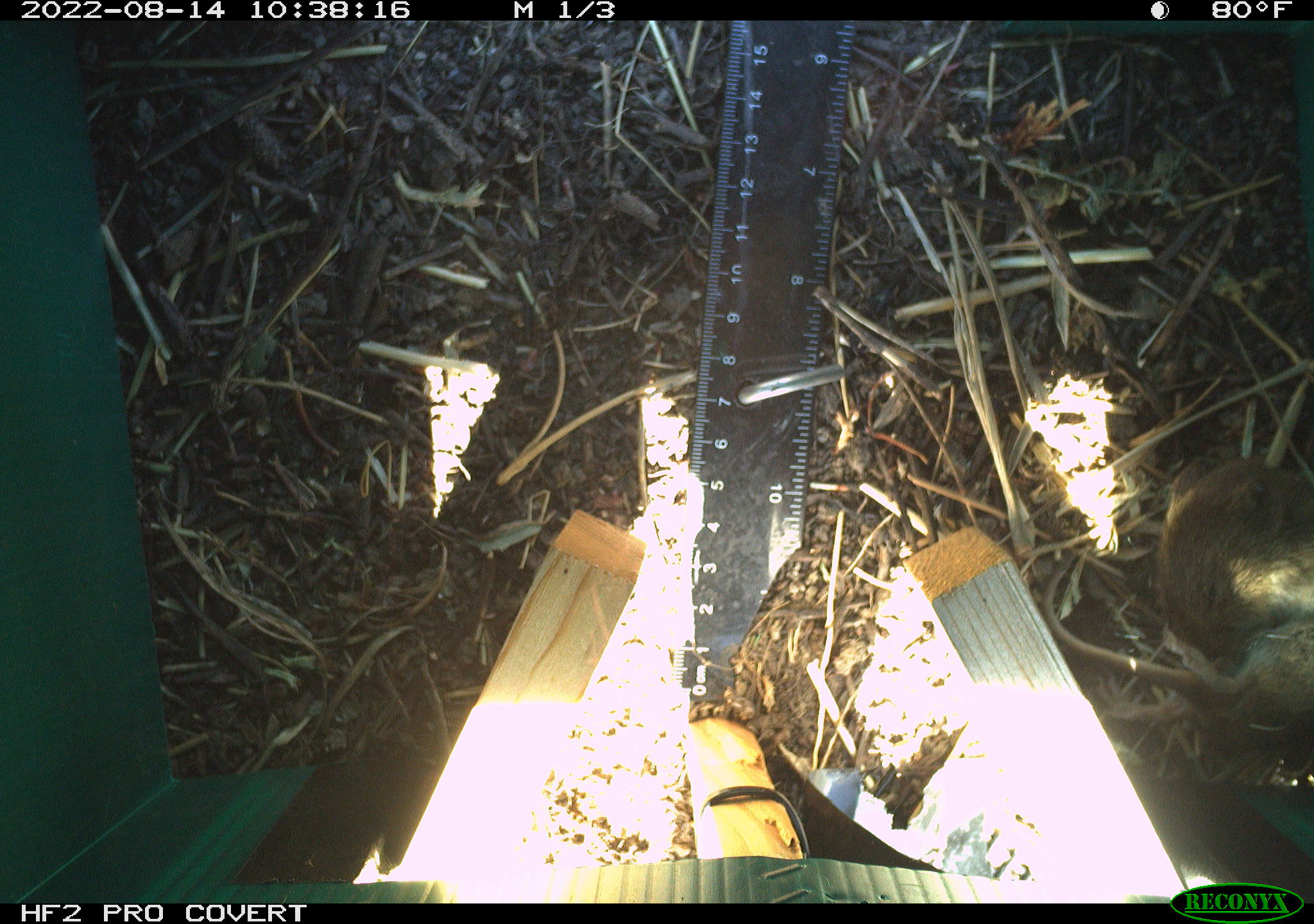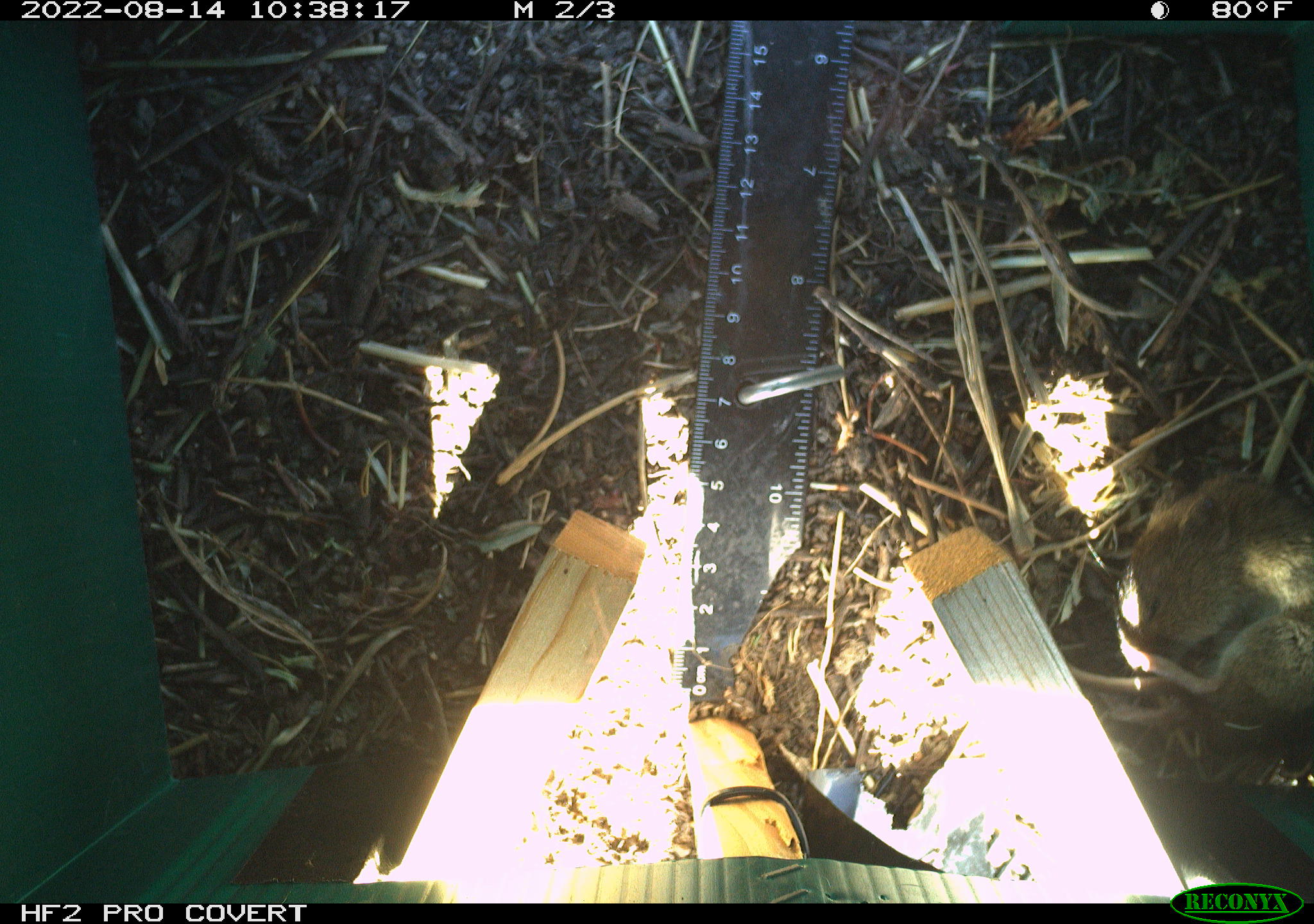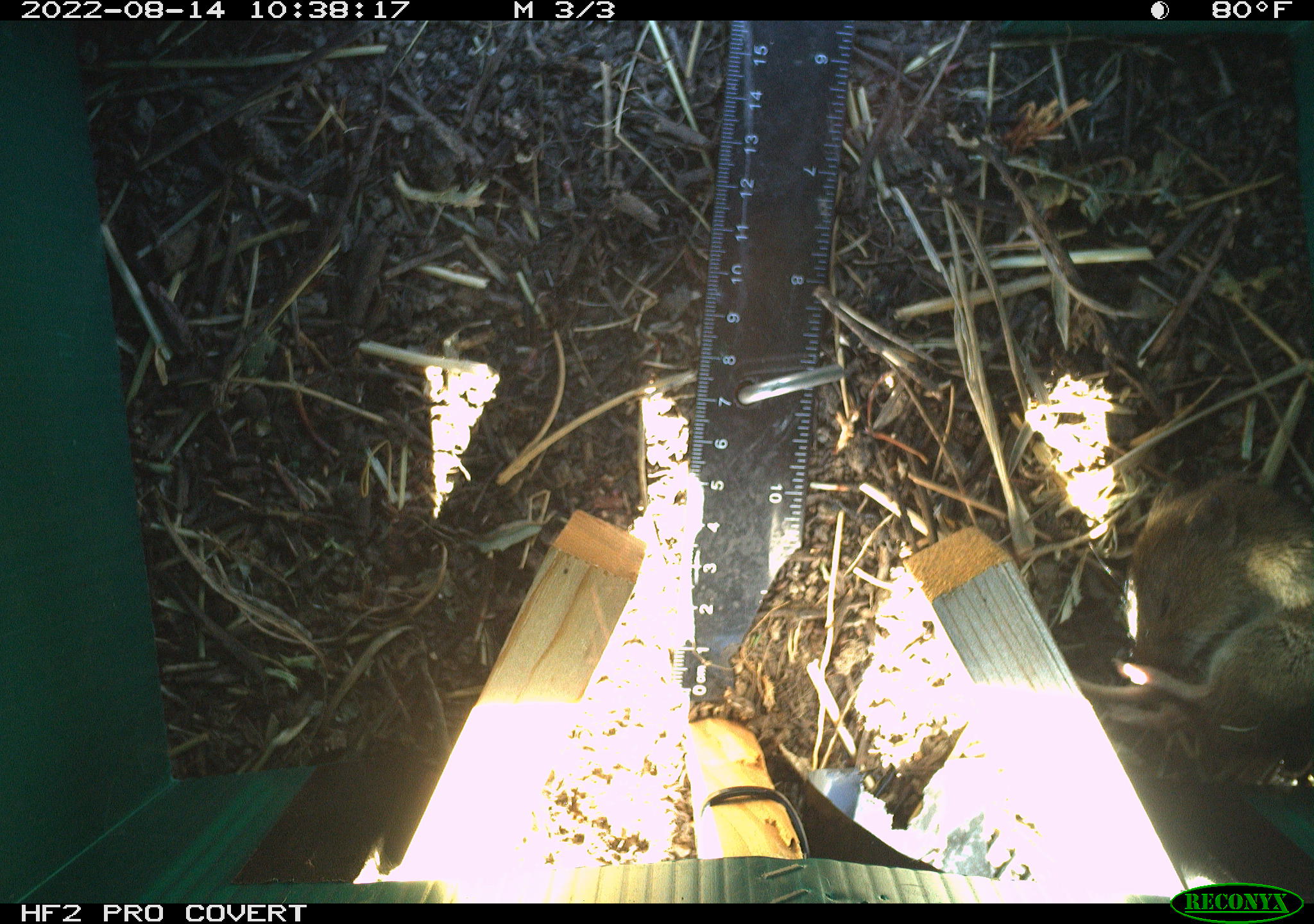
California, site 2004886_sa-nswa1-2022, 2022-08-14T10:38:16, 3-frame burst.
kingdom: Animalia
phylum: Chordata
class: Mammalia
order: Rodentia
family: Cricetidae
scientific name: Cricetidae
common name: hamsters, voles, lemmings, and allies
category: cricetidae family